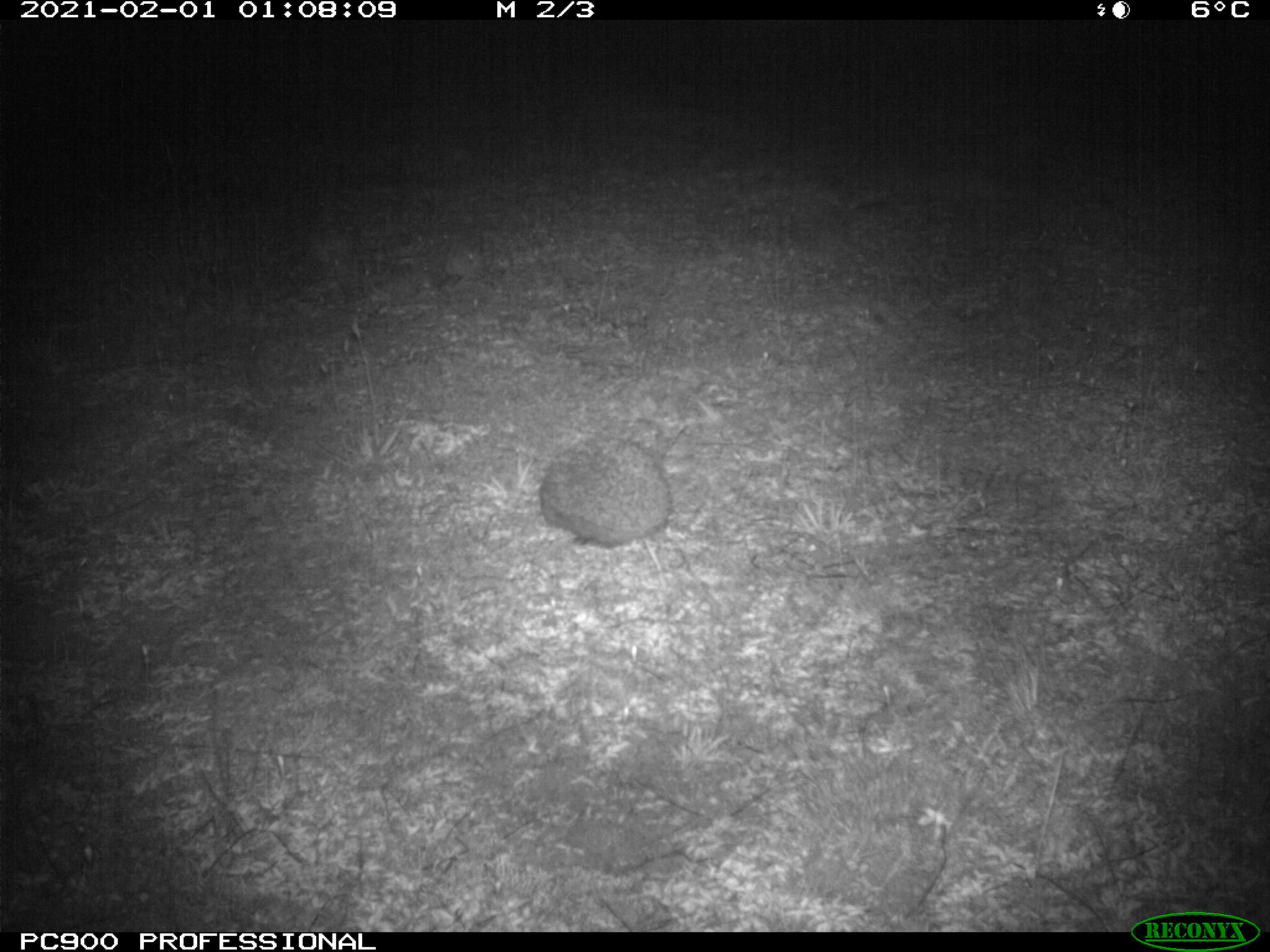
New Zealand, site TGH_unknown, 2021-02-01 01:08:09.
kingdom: Animalia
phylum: Chordata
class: Mammalia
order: Eulipotyphla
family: Erinaceidae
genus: Erinaceus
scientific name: Erinaceus europaeus europaeus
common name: european hedgehog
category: hedgehog